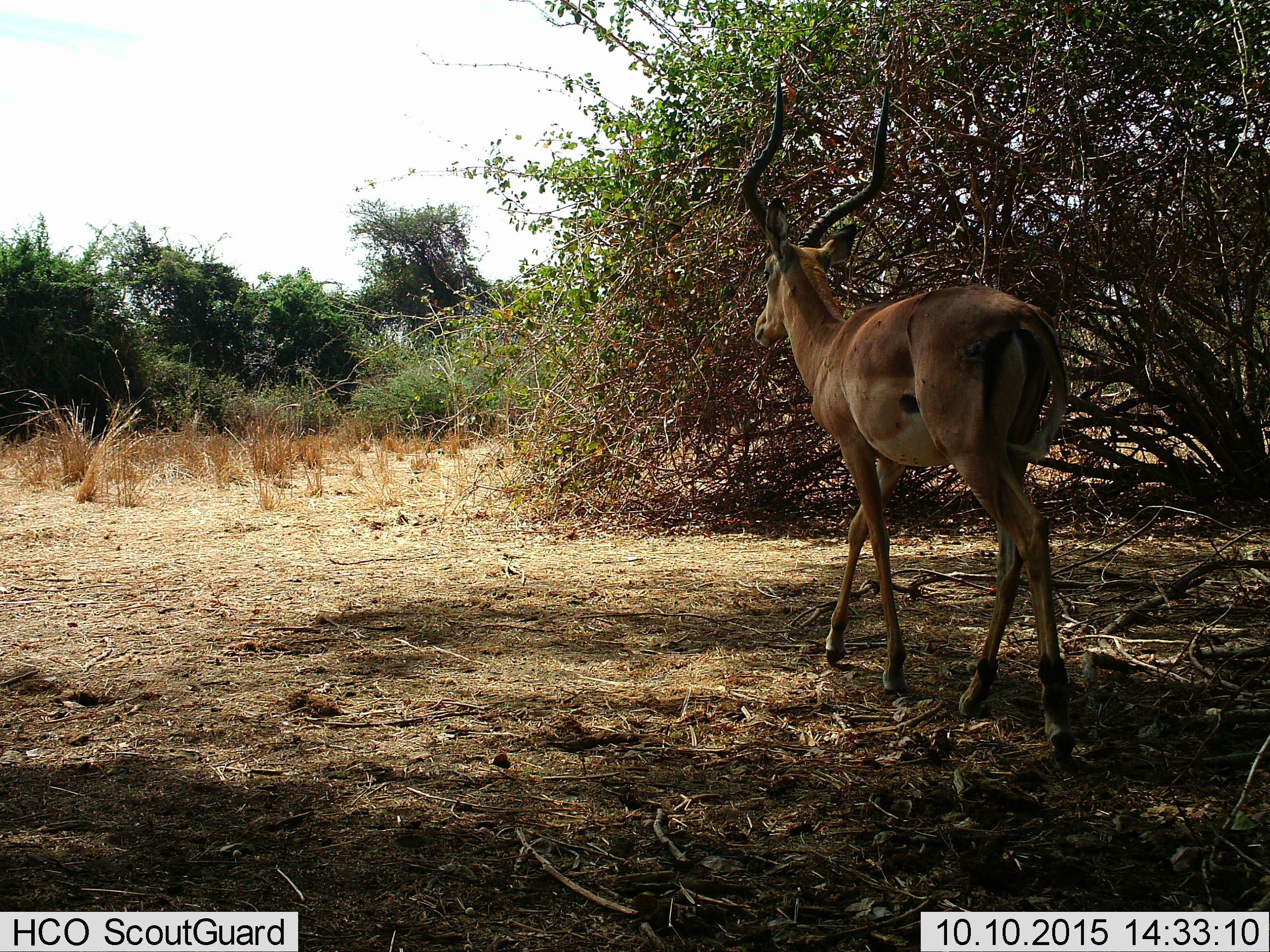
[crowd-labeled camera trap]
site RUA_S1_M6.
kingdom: Animalia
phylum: Chordata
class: Mammalia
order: Artiodactyla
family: Bovidae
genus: Aepyceros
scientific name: Aepyceros melampus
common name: impala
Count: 1.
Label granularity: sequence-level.